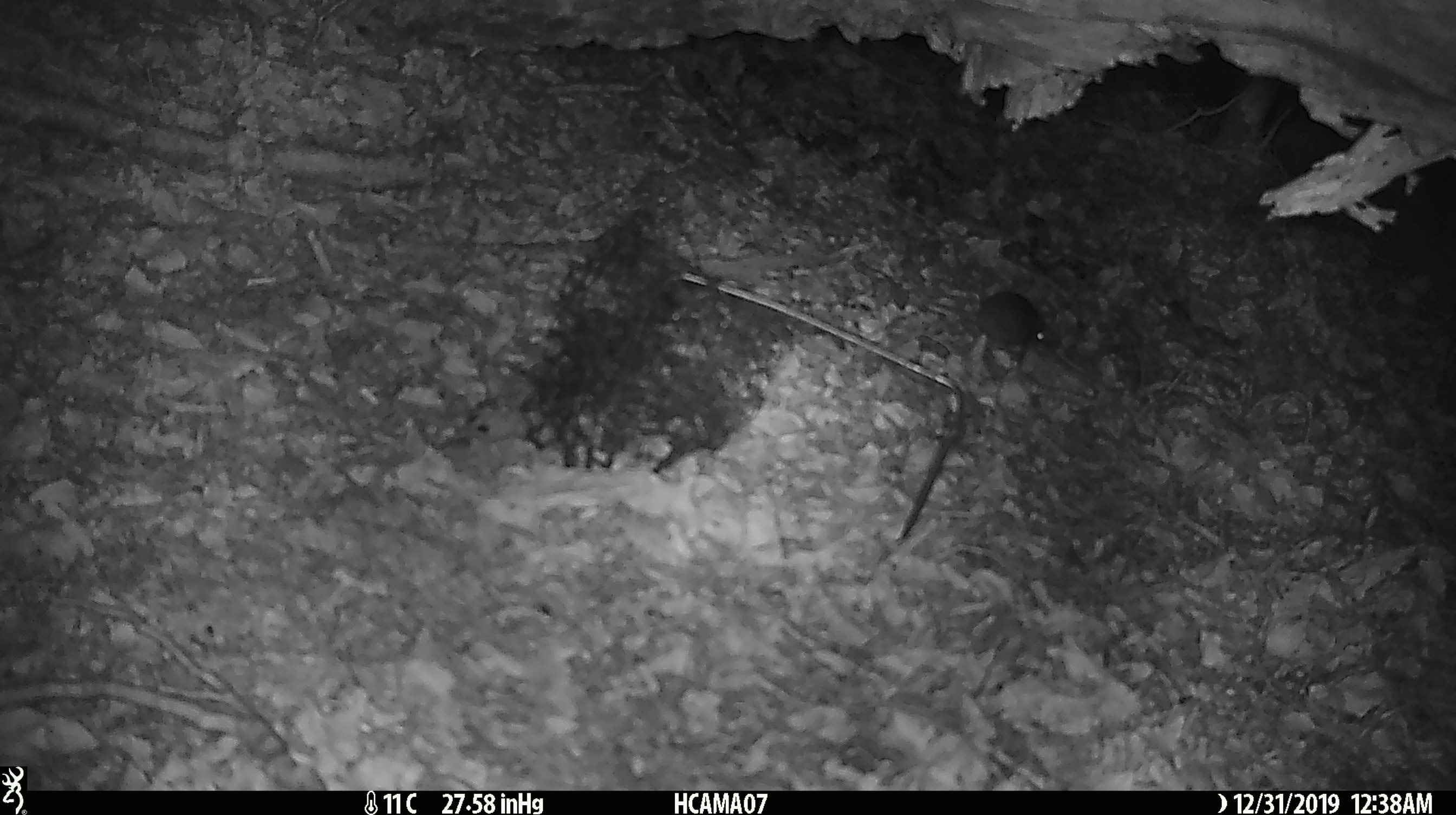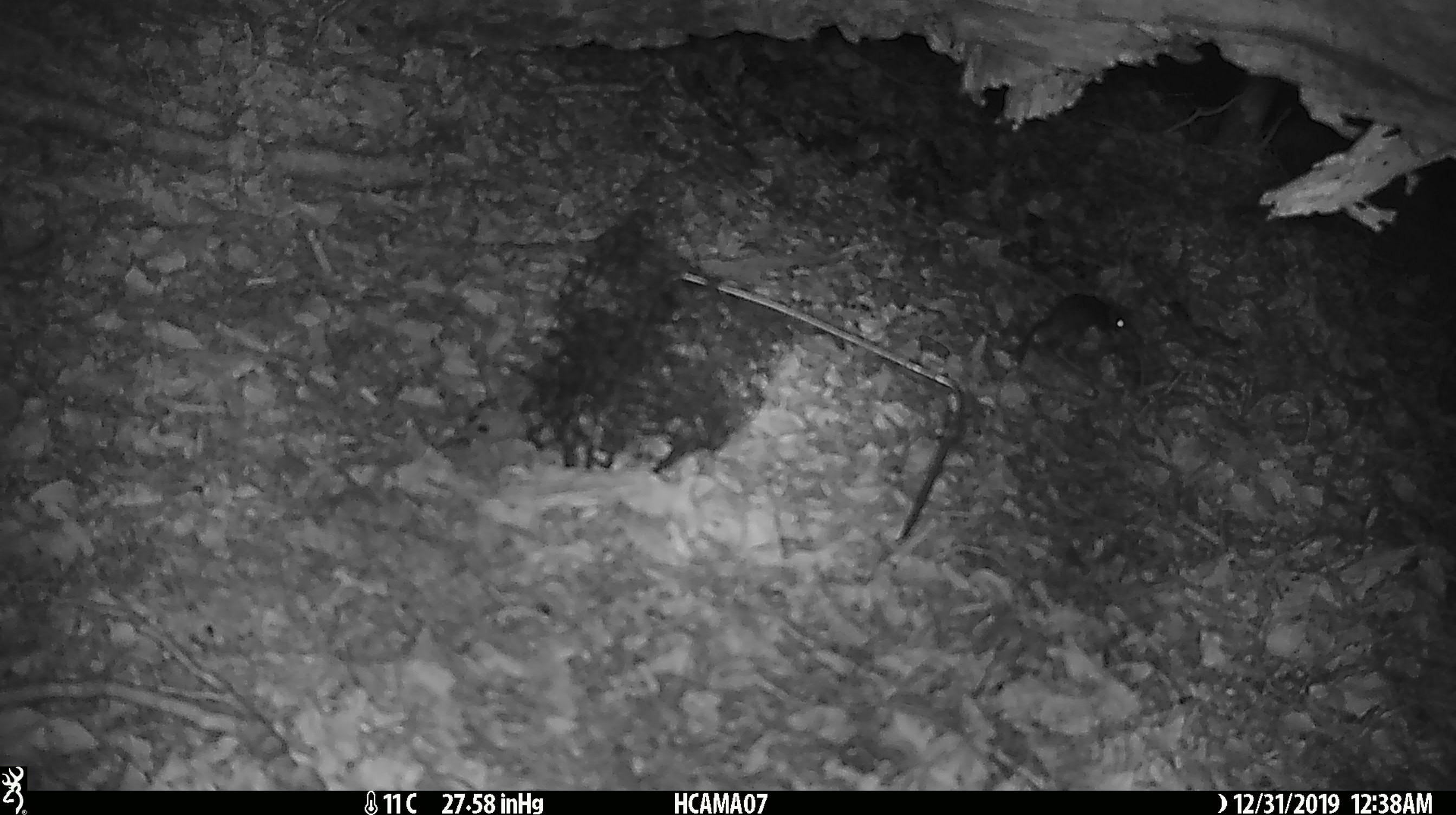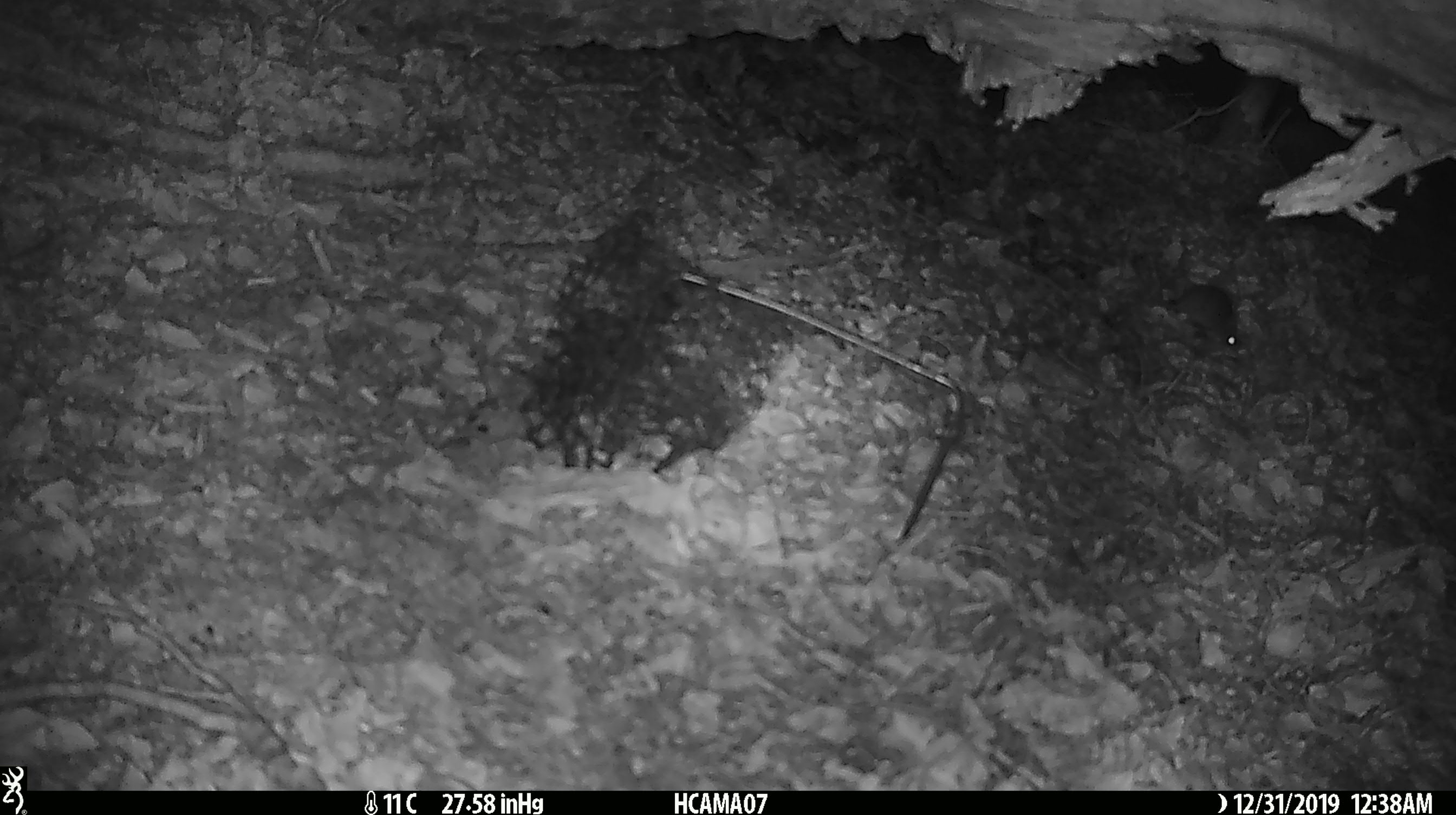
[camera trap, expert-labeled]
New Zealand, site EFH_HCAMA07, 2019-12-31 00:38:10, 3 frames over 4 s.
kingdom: Animalia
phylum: Chordata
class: Mammalia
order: Rodentia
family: Muridae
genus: Mus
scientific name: Mus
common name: mouse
Mouse (Mus).